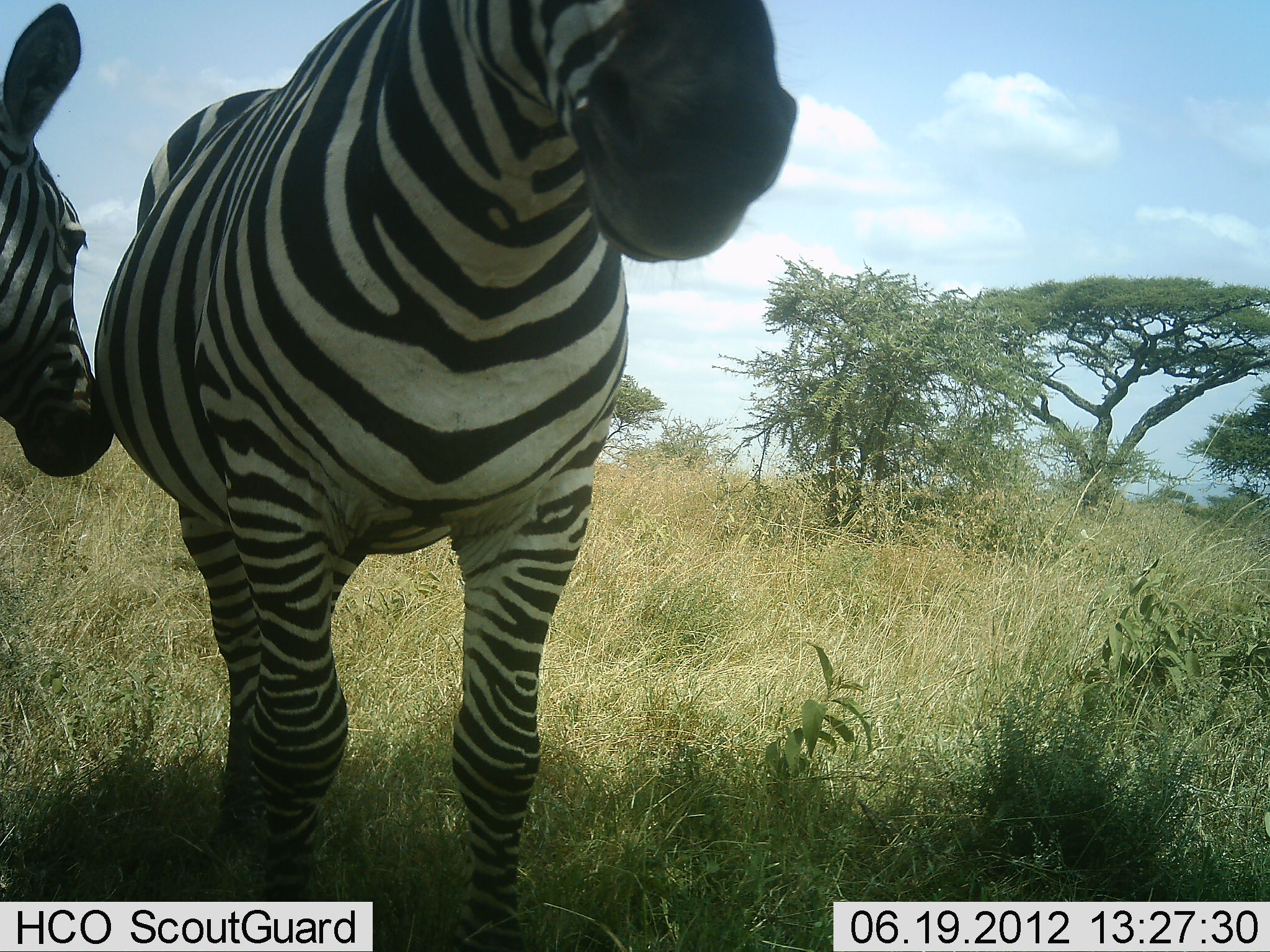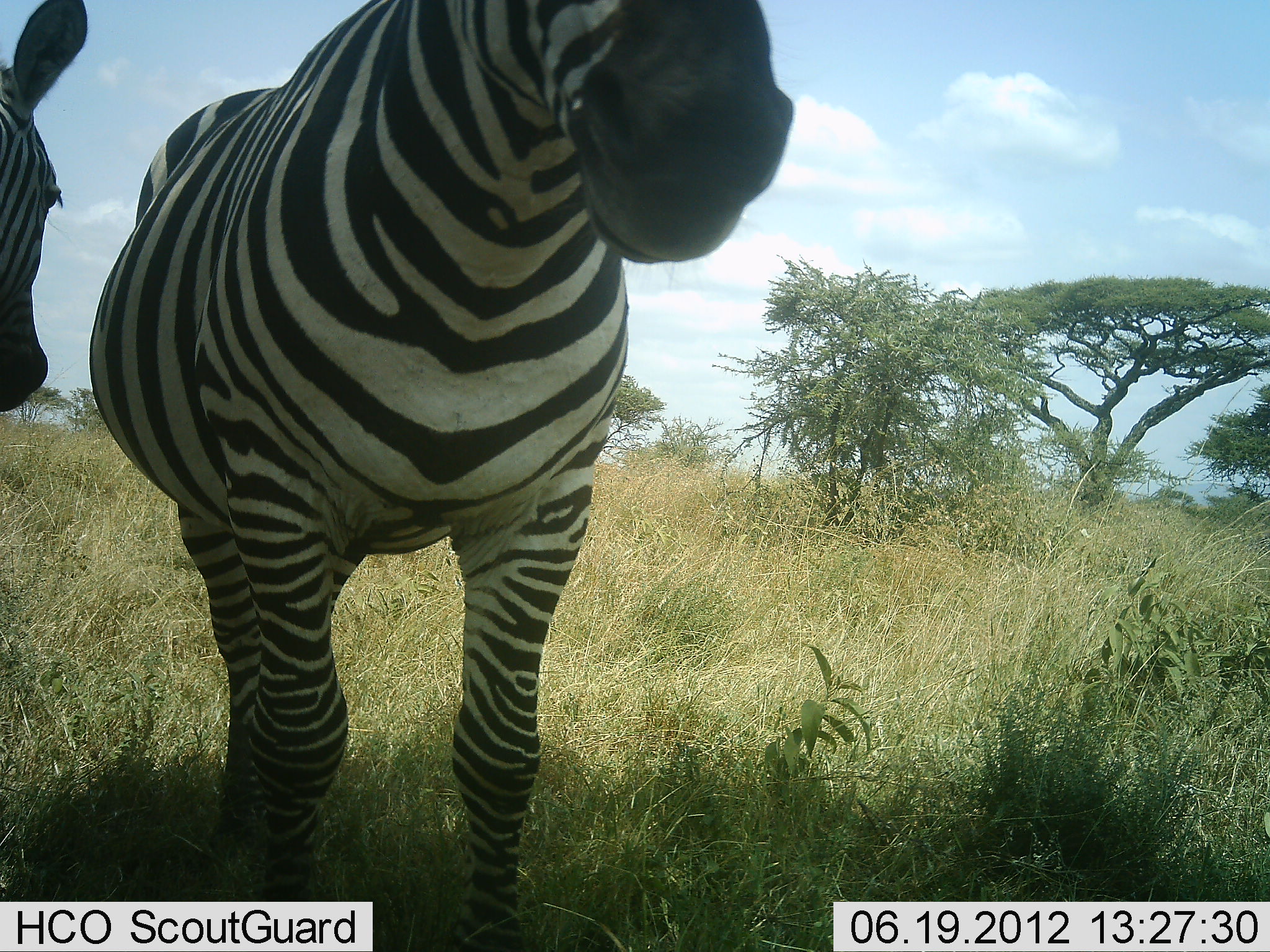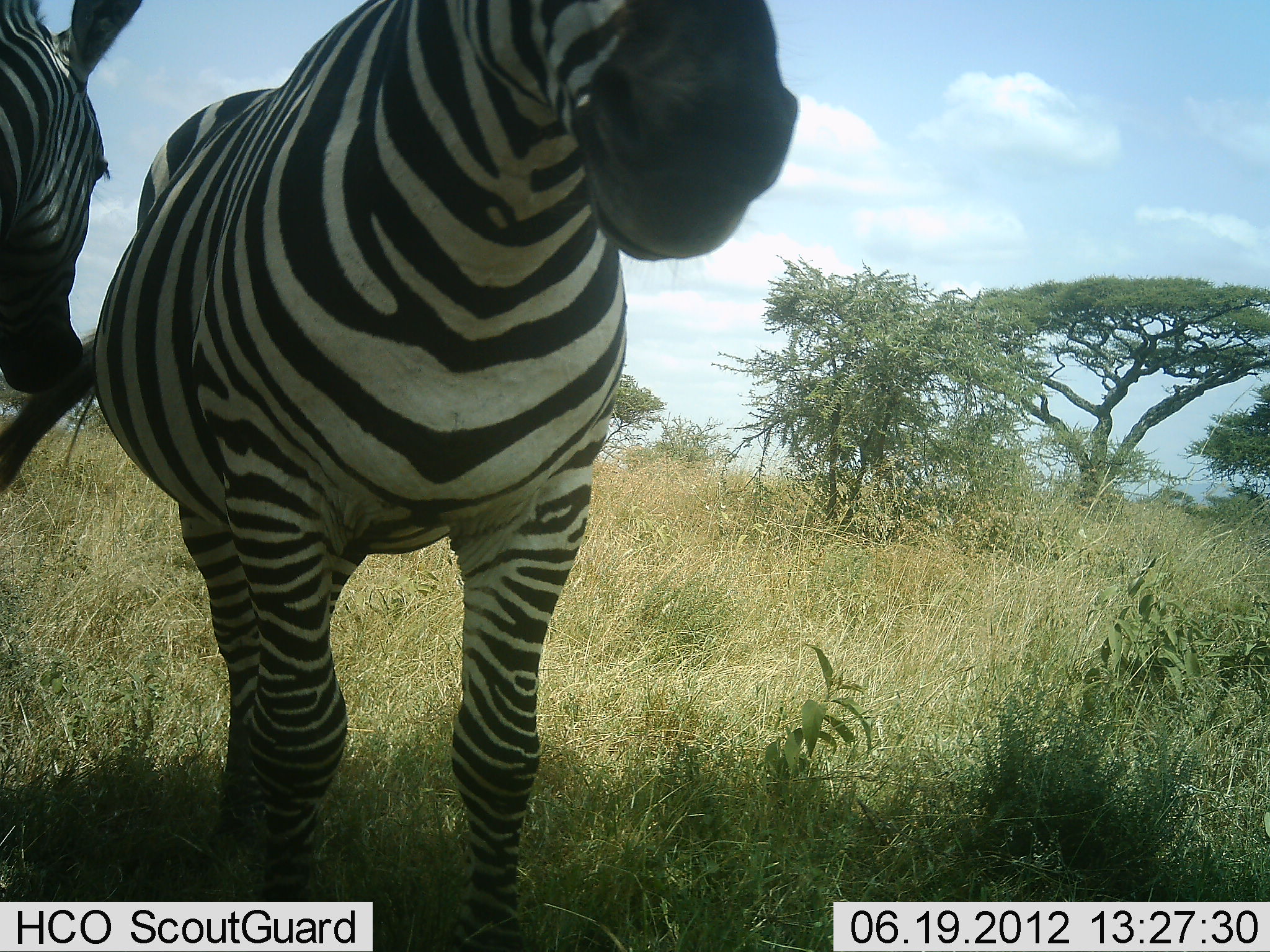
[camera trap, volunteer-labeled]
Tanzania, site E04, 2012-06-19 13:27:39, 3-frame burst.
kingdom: Animalia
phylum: Chordata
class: Mammalia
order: Perissodactyla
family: Equidae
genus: Equus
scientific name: Equus quagga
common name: plains zebra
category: zebra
Zebra (plains zebra) (Equus quagga), count 2. Behavior (volunteer vote fractions): standing 100%, resting 10%, moving 0%, interacting 20%. Young present (vote fraction): 0%. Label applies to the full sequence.